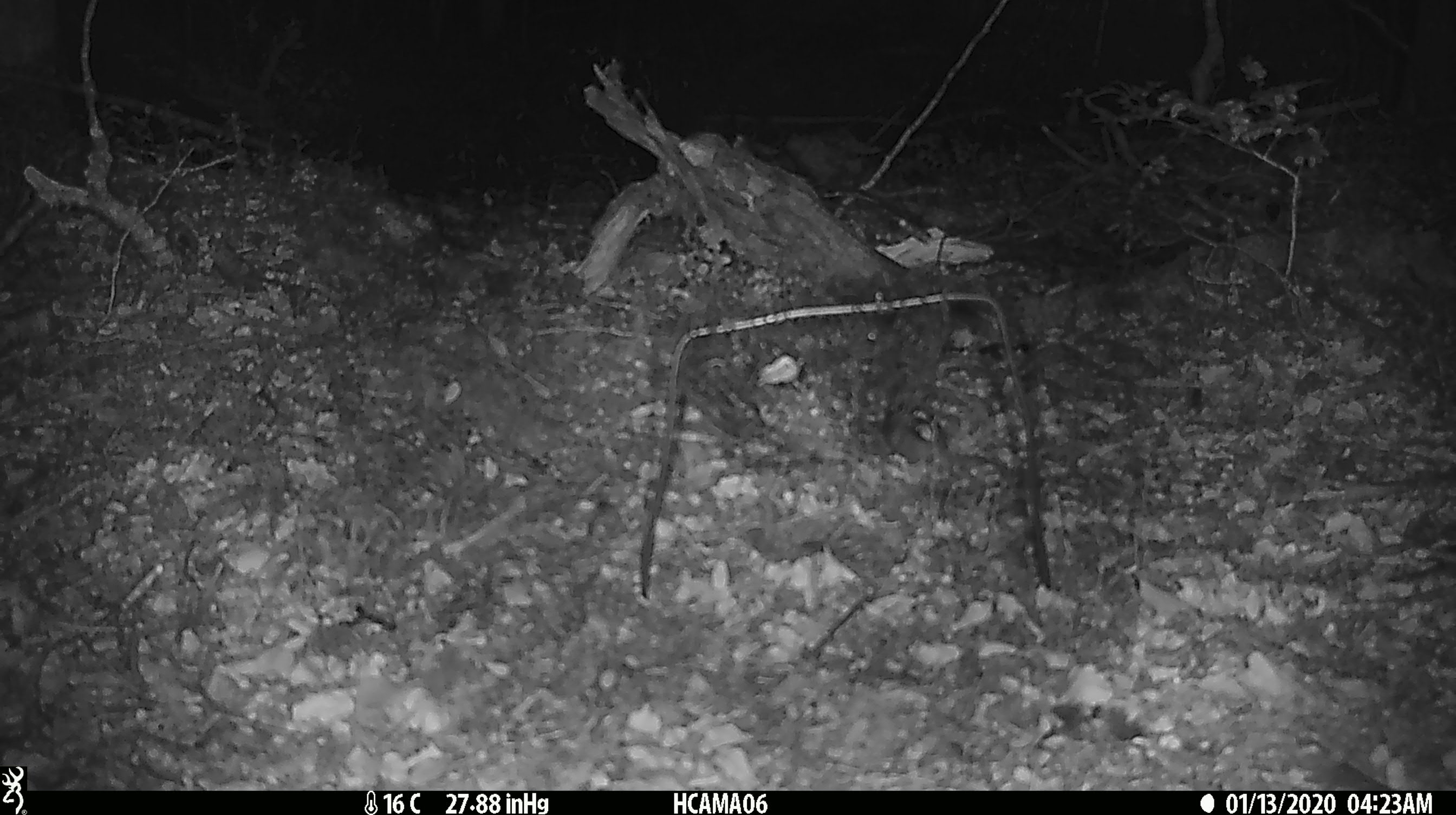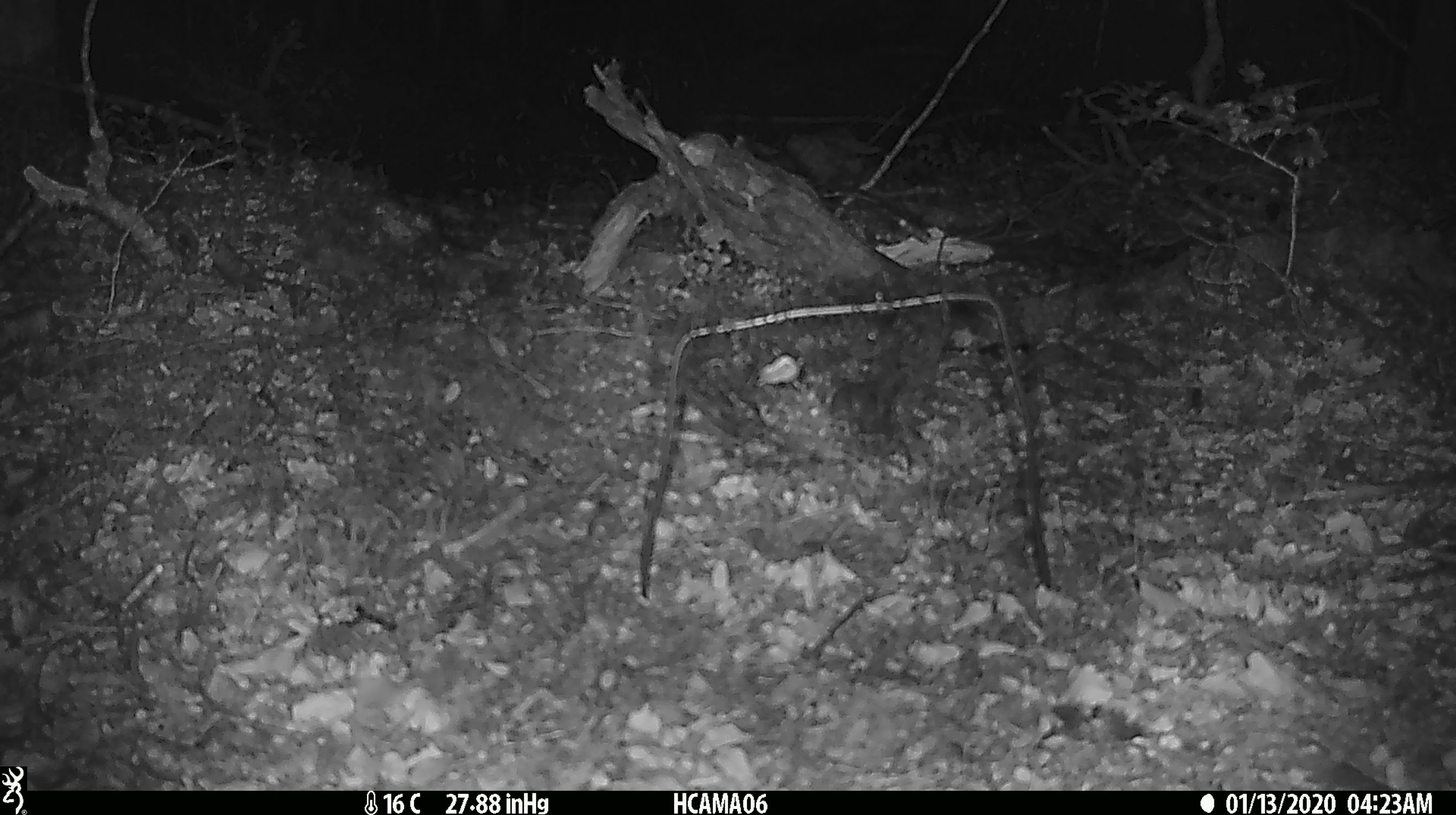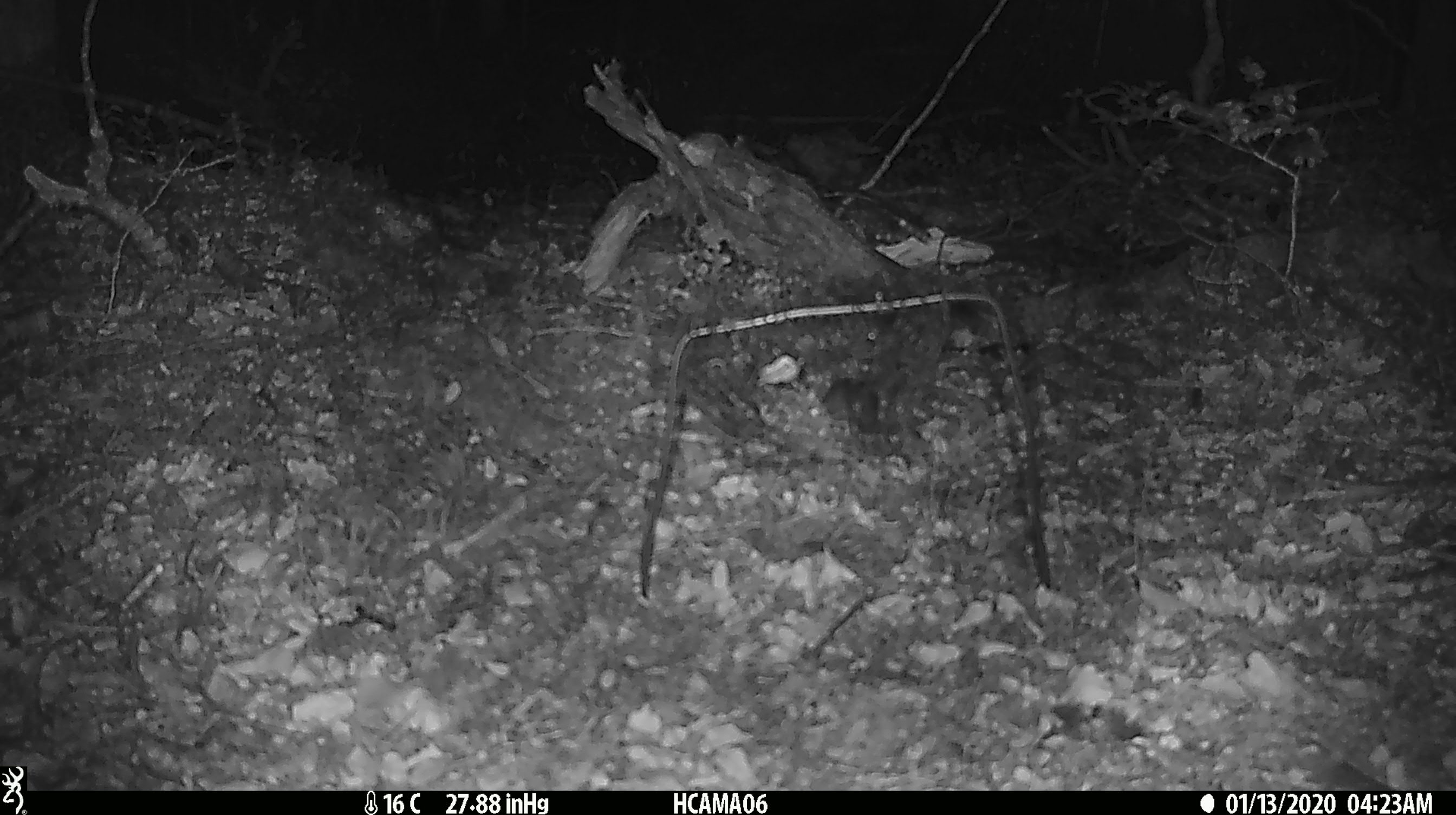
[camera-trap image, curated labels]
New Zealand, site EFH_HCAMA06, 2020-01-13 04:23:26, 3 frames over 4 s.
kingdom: Animalia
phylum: Chordata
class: Mammalia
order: Rodentia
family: Muridae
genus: Mus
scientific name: Mus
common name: mouse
Mouse (Mus).